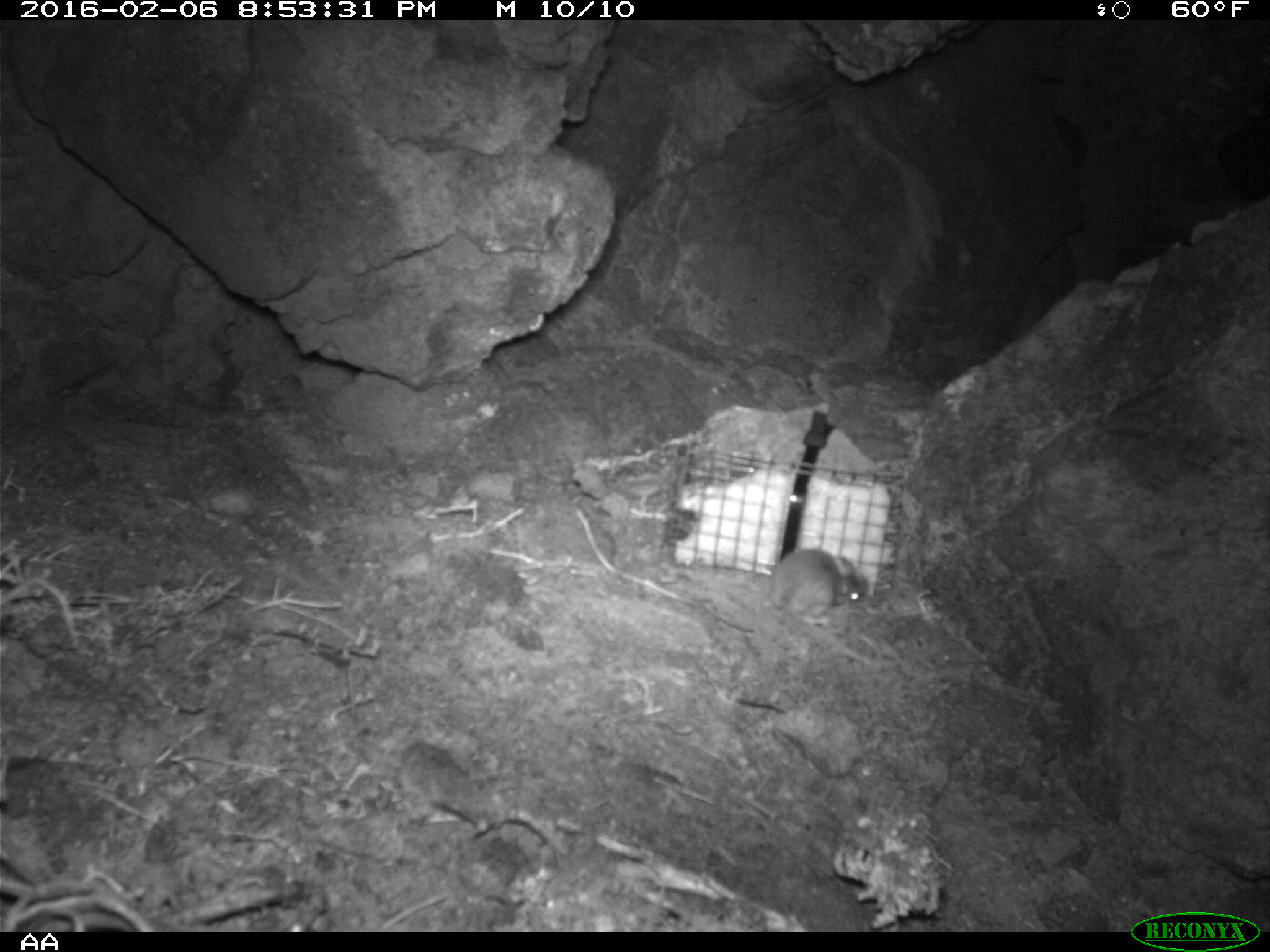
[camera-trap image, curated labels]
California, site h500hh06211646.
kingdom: Animalia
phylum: Chordata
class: Mammalia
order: Rodentia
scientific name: Rodentia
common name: rodent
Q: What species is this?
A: Rodent (Rodentia).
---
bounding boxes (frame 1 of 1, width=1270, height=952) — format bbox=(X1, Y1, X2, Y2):
rodent: bbox=(757, 548, 869, 624)